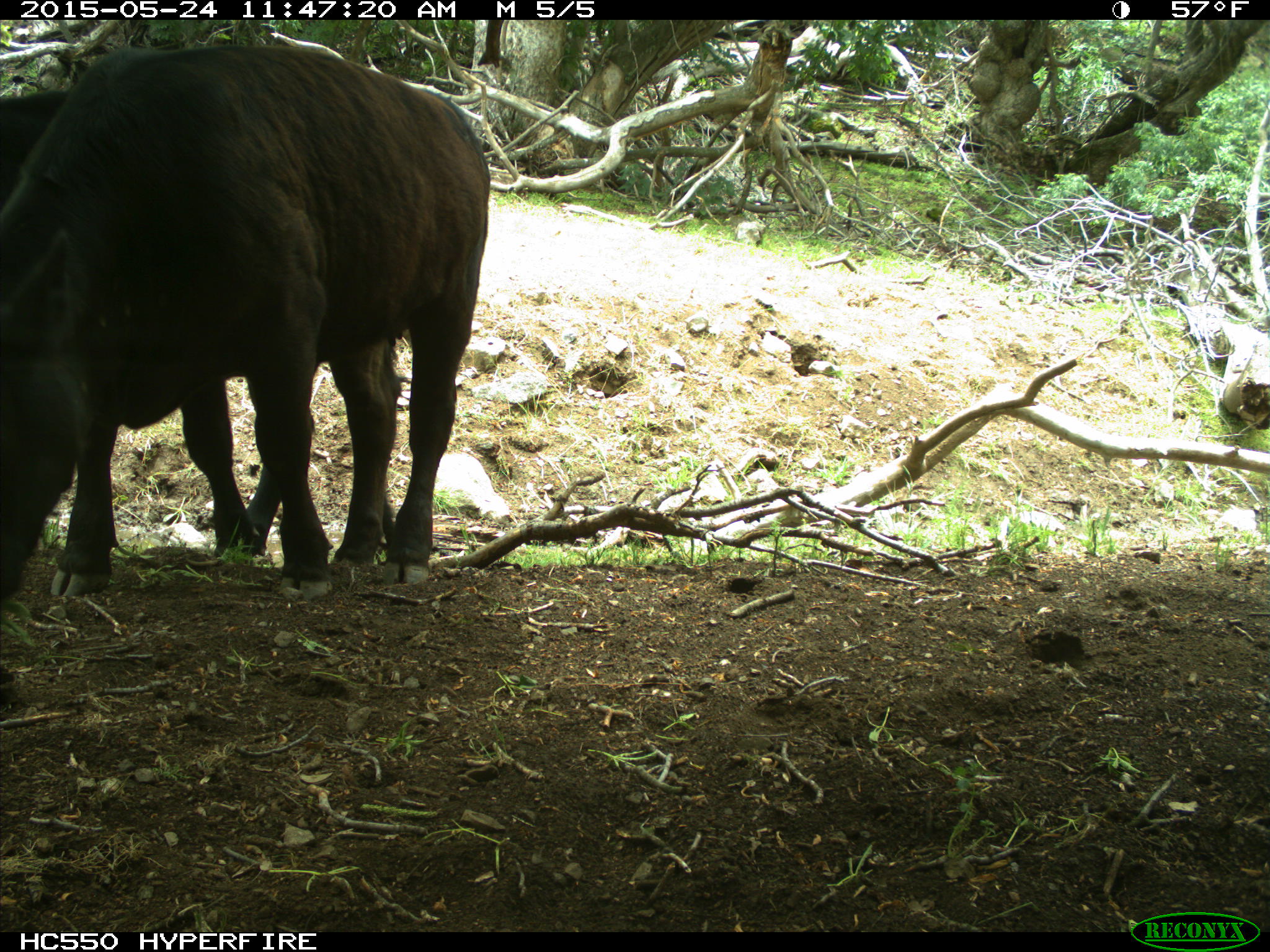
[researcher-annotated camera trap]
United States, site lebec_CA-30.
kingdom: Animalia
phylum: Chordata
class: Mammalia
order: Artiodactyla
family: Bovidae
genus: Bos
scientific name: Bos taurus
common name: domestic cow